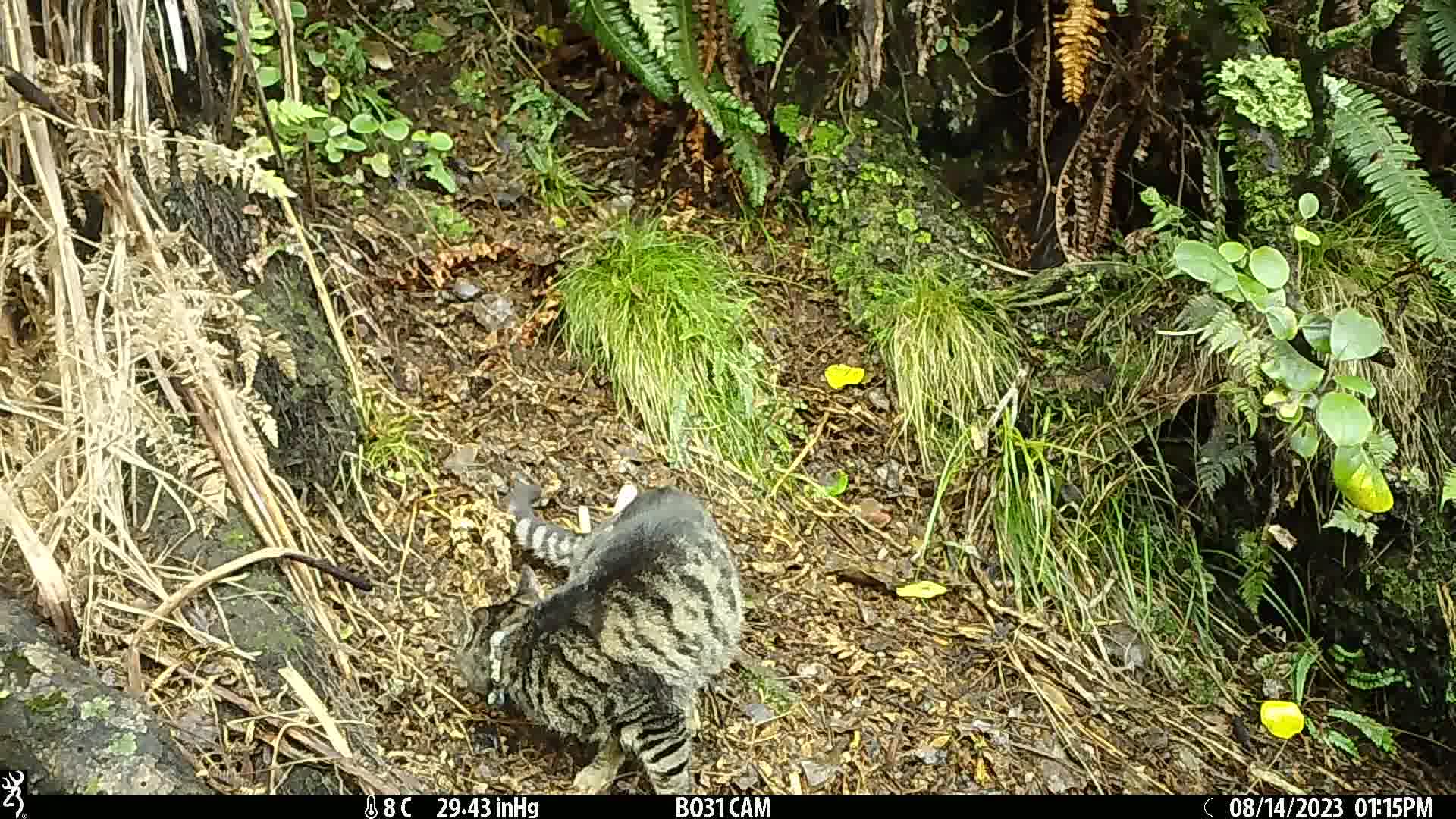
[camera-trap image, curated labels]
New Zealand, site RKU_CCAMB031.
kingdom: Animalia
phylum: Chordata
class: Mammalia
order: Carnivora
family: Felidae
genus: Felis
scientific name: Felis catus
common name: domestic cat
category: cat